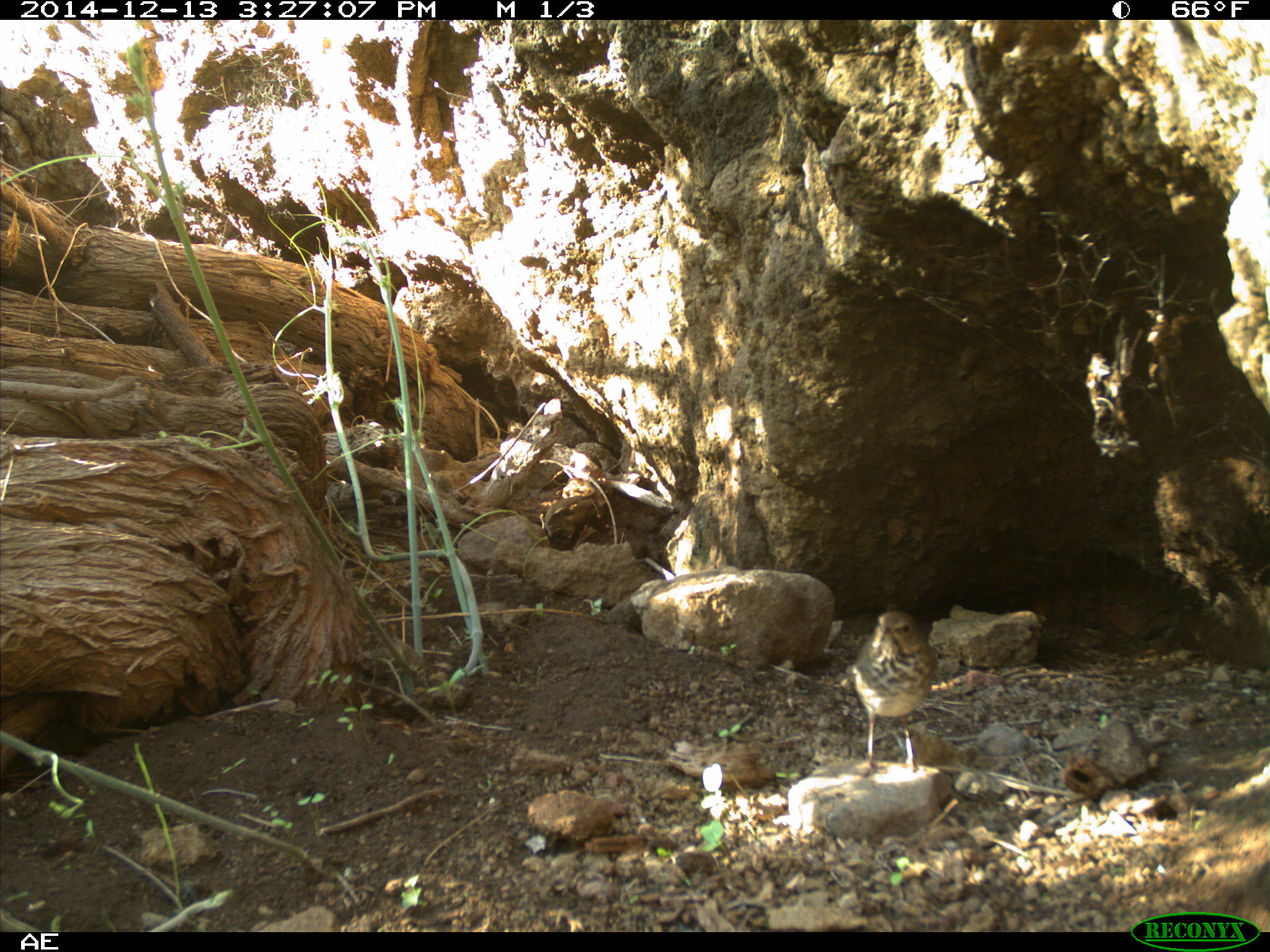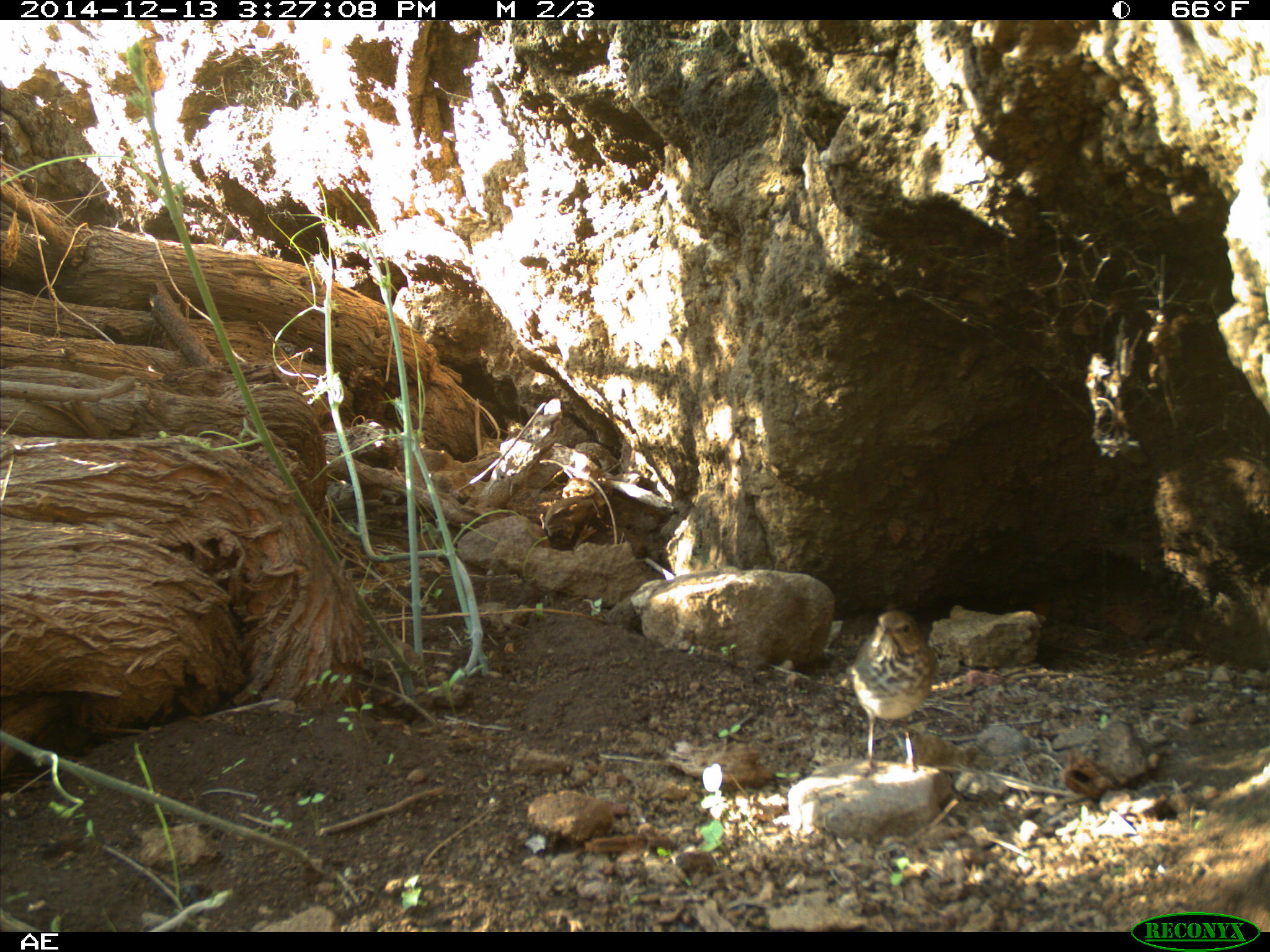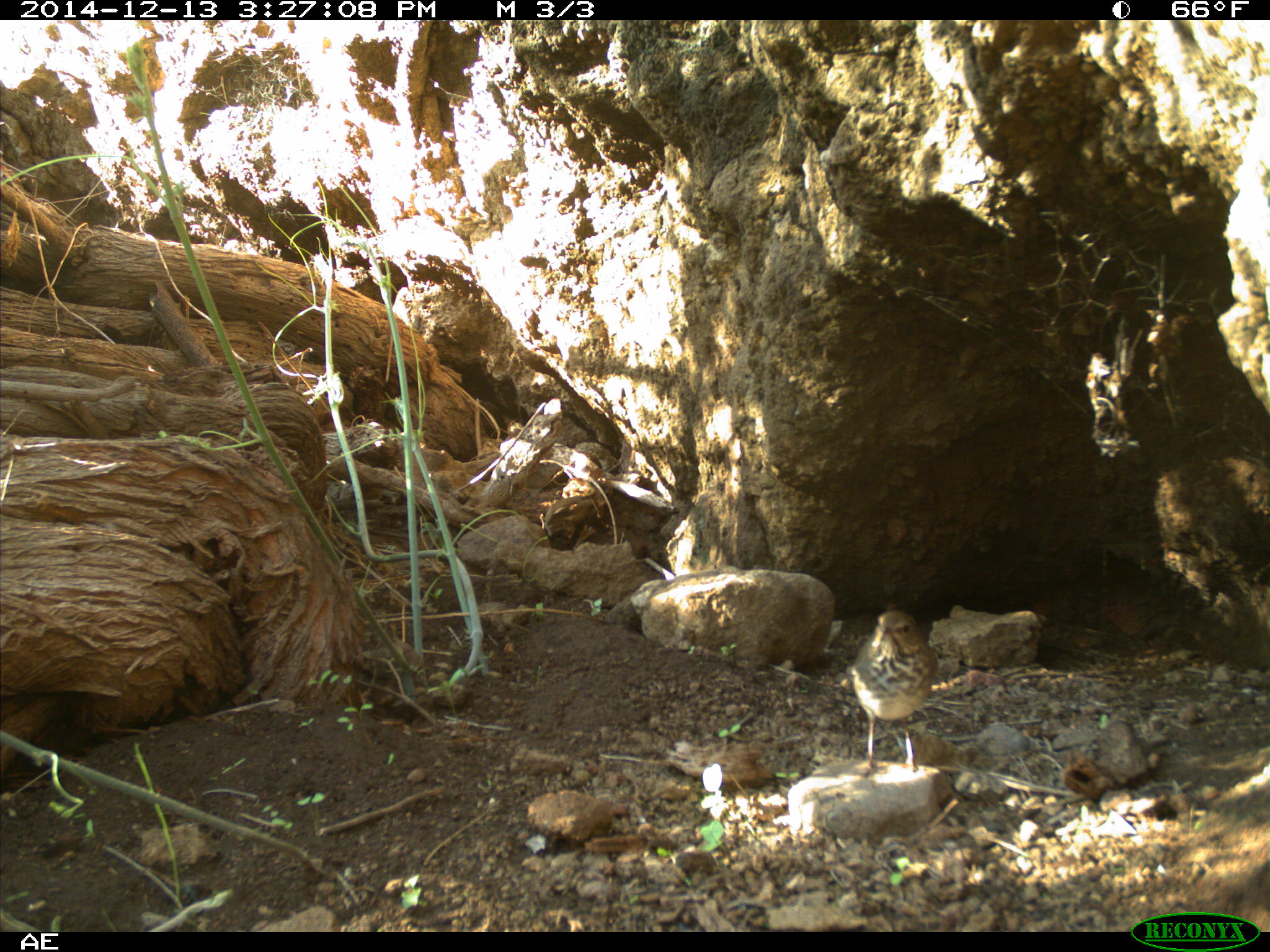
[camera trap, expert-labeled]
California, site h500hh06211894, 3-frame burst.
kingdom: Animalia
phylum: Chordata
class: Aves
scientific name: Aves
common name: bird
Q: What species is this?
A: Bird (Aves).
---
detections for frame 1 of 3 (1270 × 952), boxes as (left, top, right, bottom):
bird: (845, 609, 936, 777)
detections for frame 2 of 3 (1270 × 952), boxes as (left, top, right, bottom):
bird: (851, 608, 938, 780)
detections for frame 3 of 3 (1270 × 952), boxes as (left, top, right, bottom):
bird: (845, 609, 934, 775)